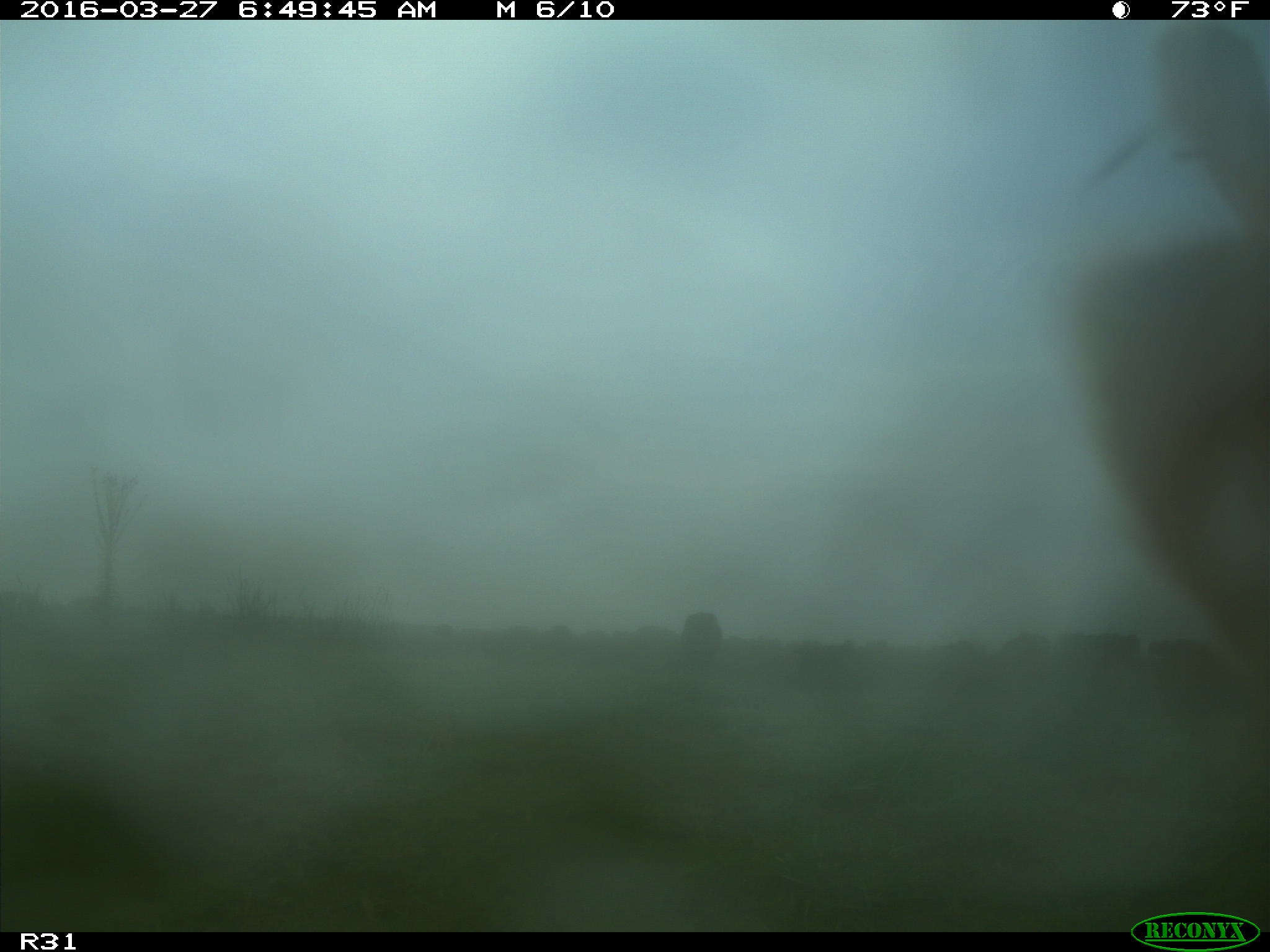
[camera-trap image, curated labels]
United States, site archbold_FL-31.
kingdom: Animalia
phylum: Chordata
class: Mammalia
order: Artiodactyla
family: Bovidae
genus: Bos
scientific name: Bos taurus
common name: domestic cow